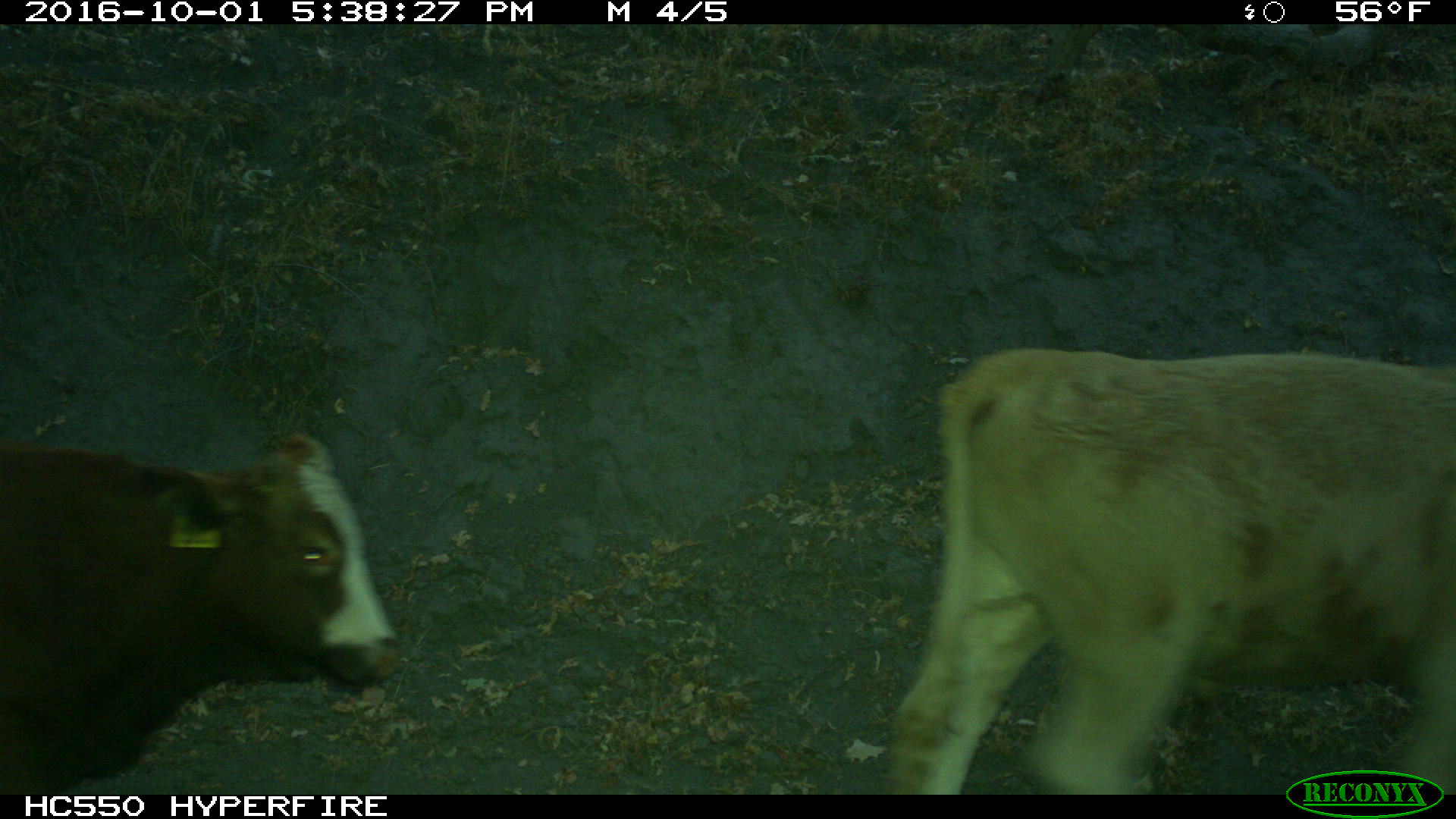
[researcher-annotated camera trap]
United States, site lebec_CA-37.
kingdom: Animalia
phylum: Chordata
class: Mammalia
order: Artiodactyla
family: Bovidae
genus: Bos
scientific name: Bos taurus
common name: domestic cow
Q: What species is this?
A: Bos taurus (domestic cow).